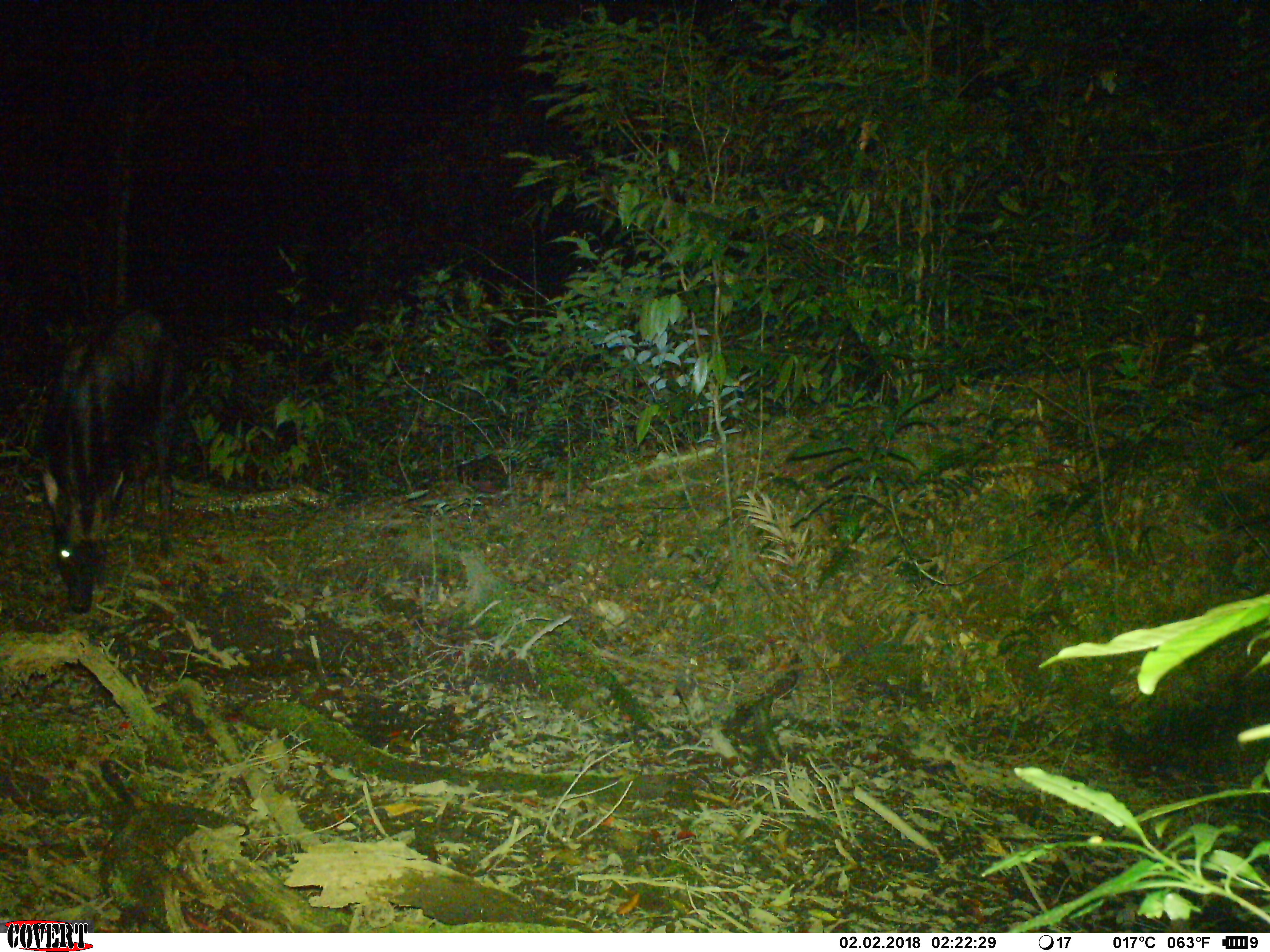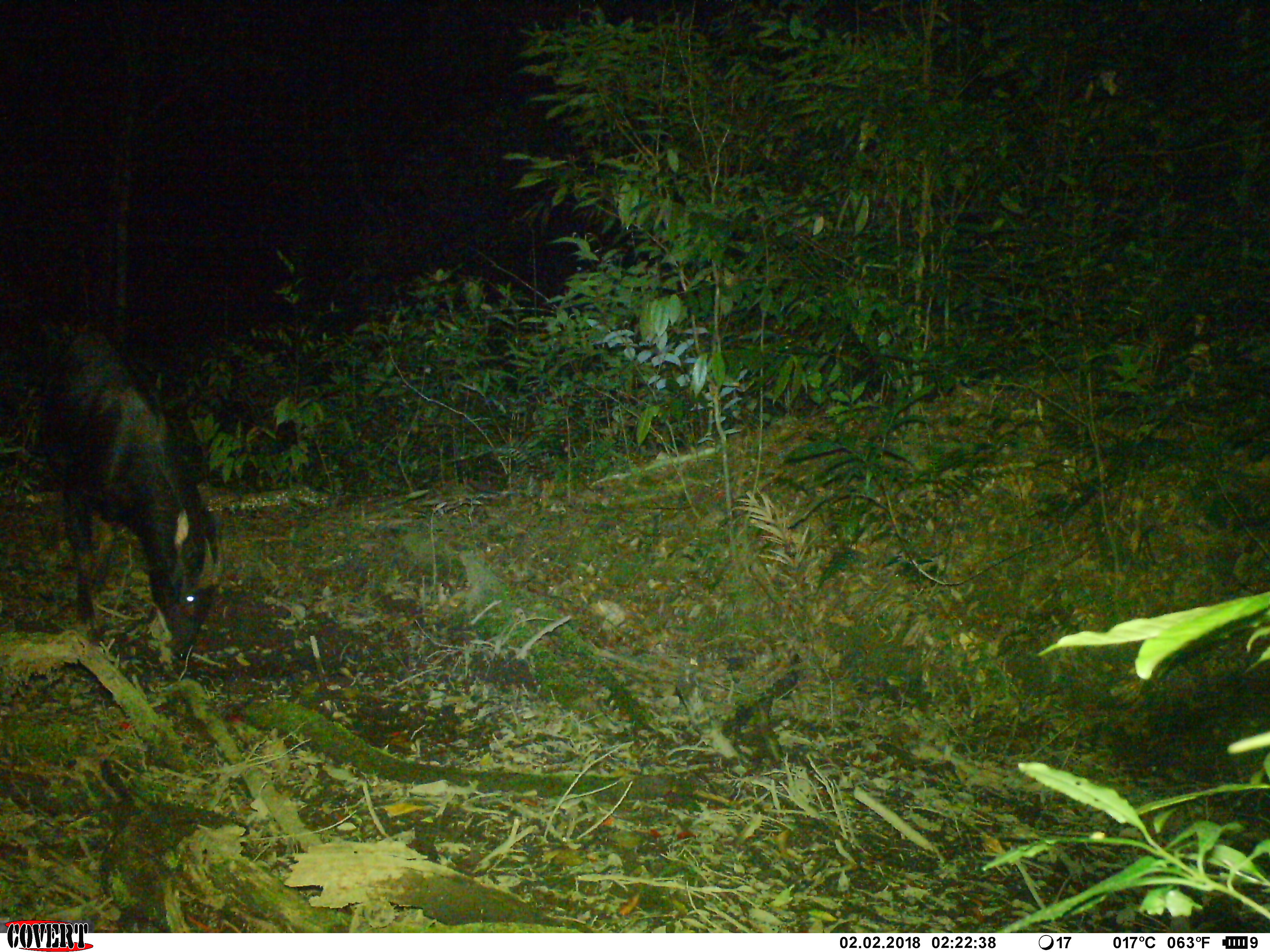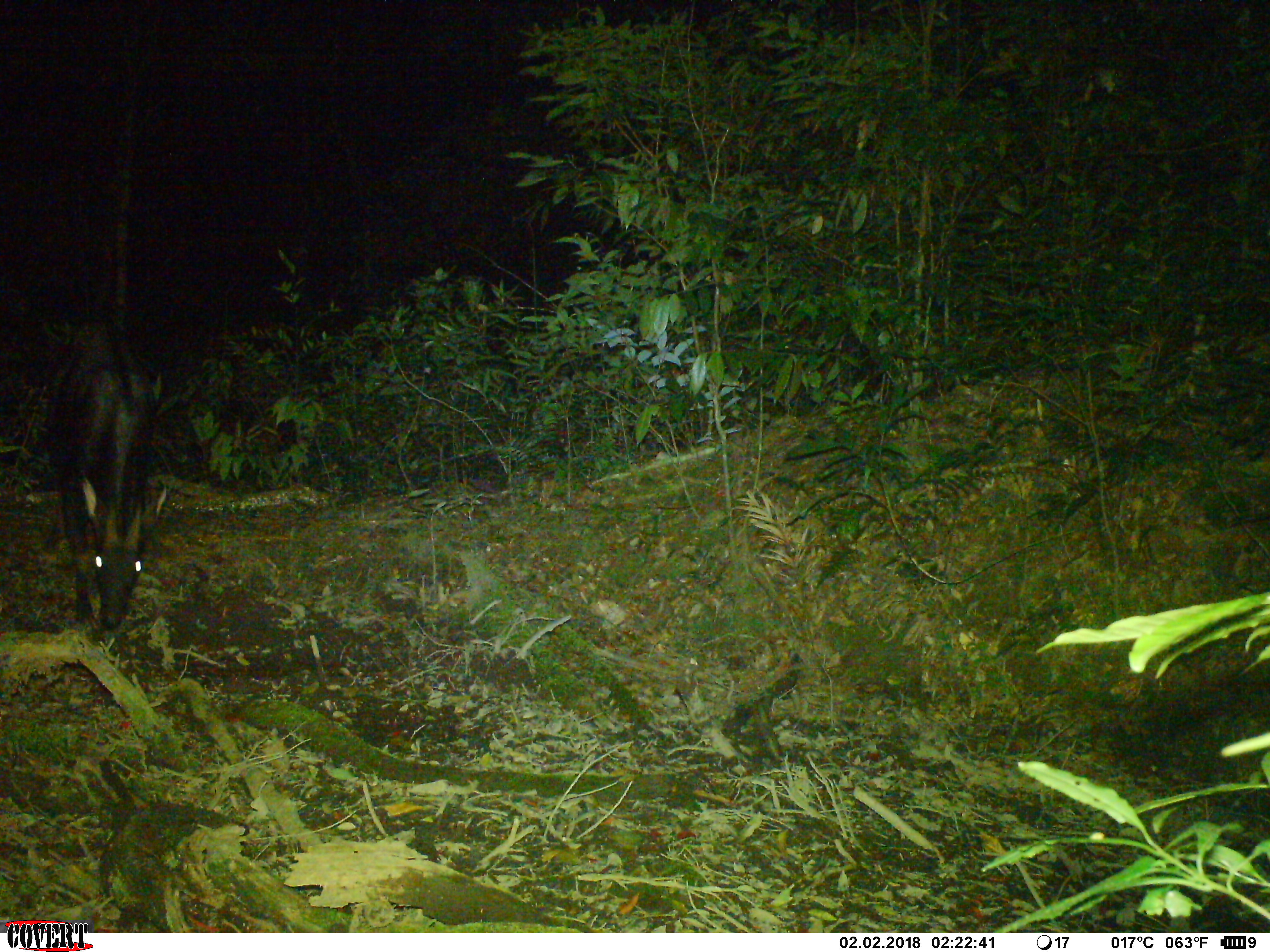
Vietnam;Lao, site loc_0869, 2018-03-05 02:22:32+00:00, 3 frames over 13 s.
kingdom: Animalia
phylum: Chordata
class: Mammalia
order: Artiodactyla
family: Bovidae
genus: Capricornis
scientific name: Capricornis sumatraensis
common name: chinese serow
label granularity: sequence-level